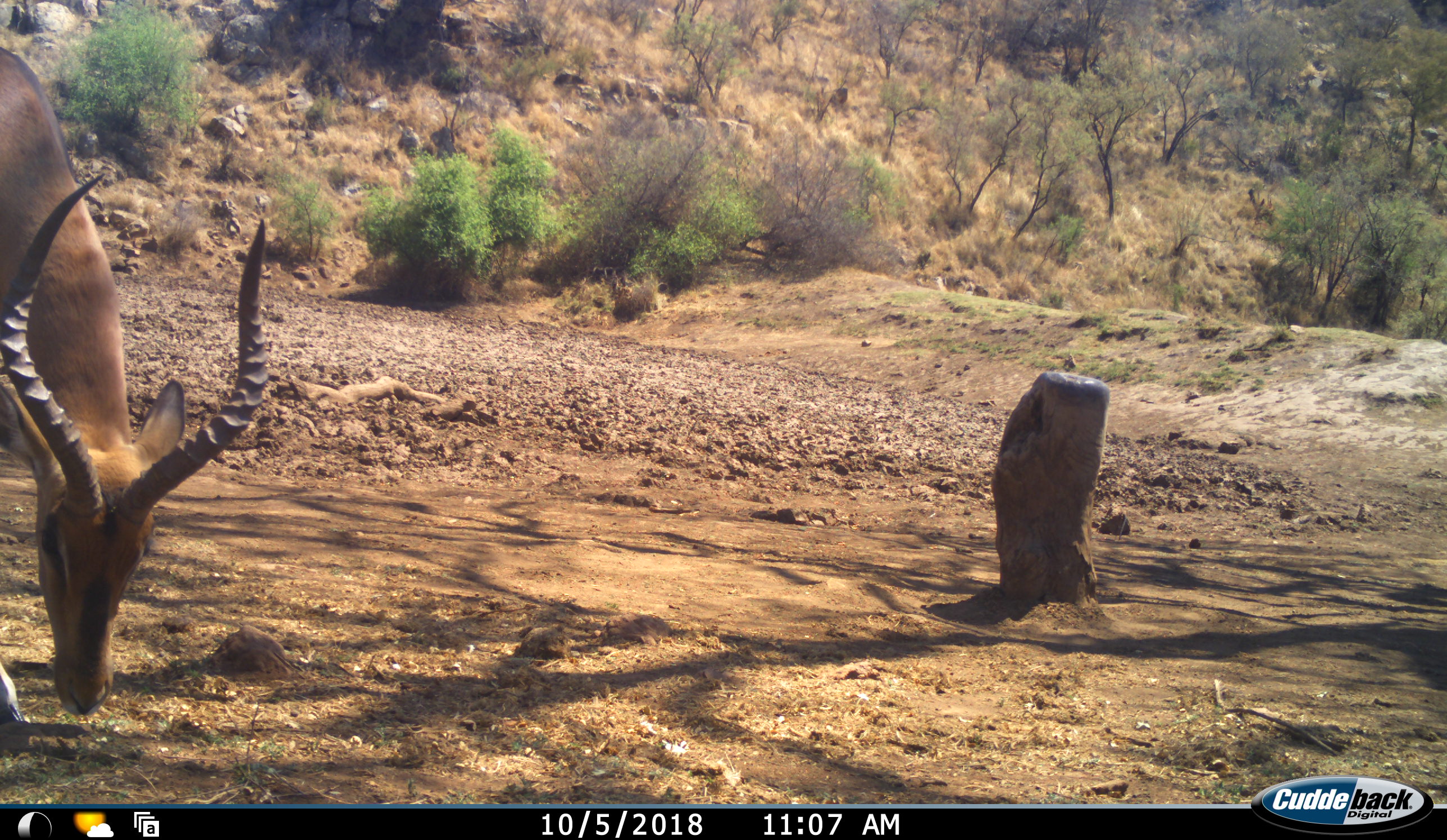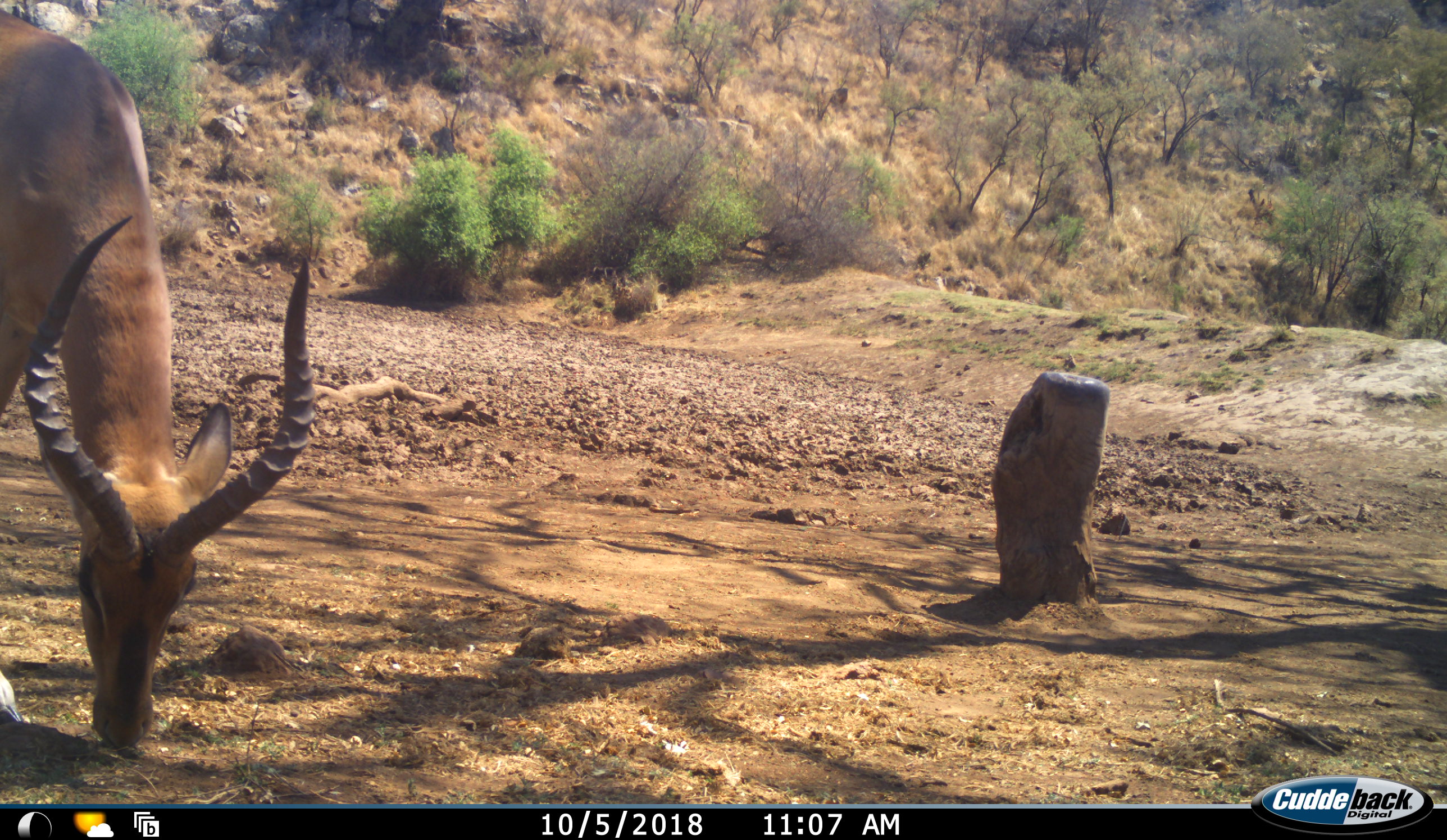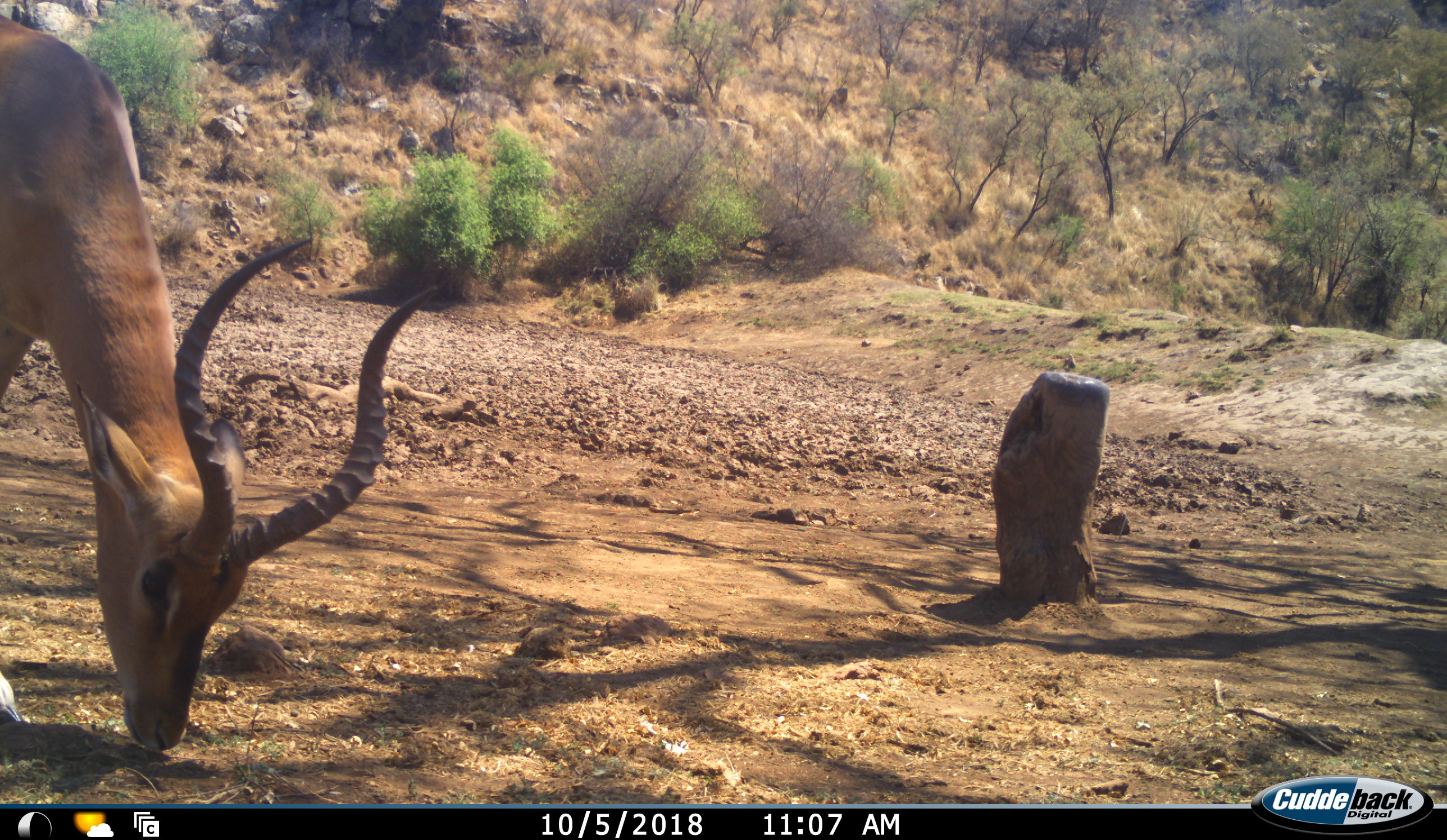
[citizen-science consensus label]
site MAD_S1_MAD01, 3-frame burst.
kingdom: Animalia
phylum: Chordata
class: Mammalia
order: Artiodactyla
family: Bovidae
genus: Aepyceros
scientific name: Aepyceros melampus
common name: impala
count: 1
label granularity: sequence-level